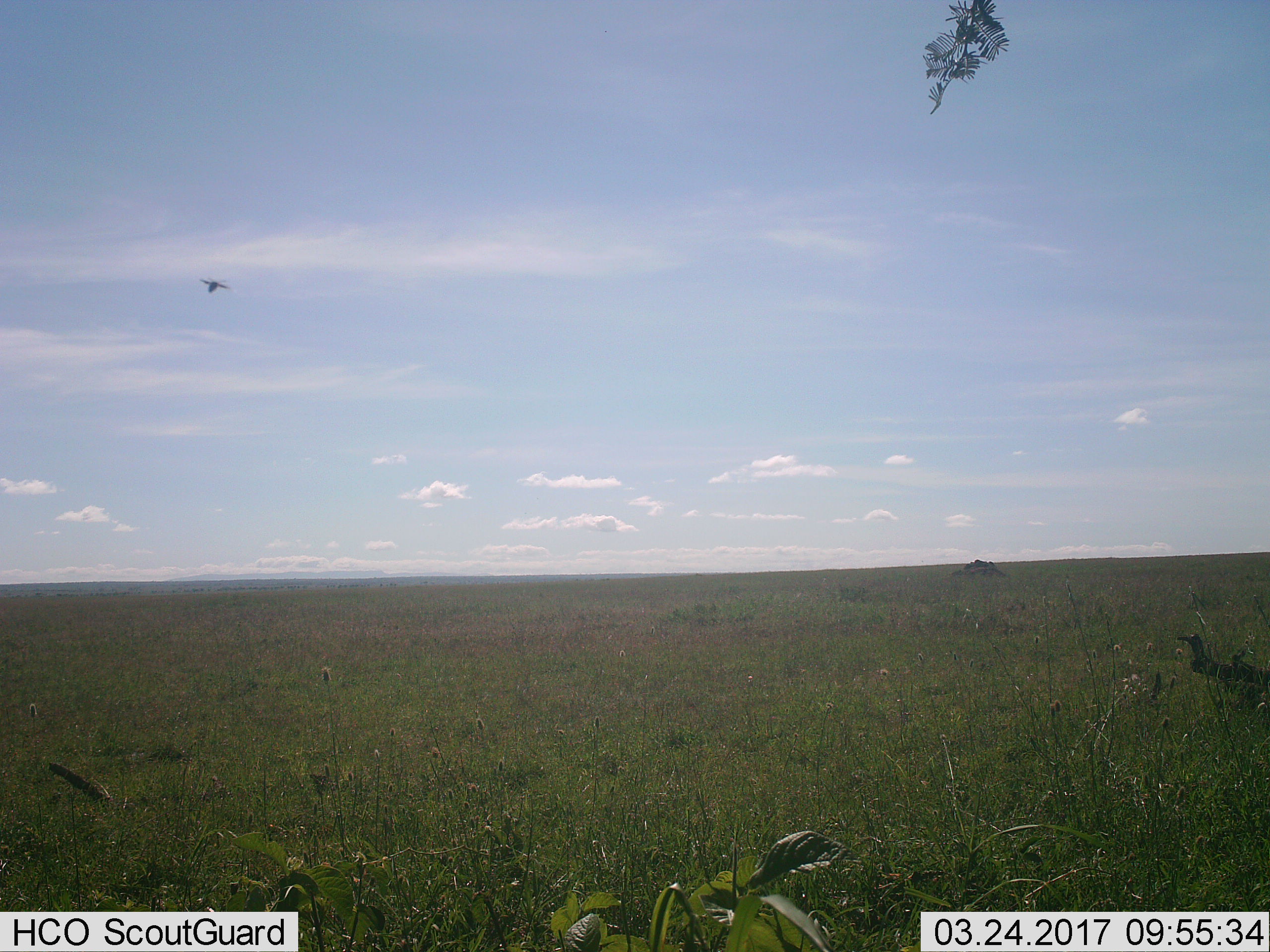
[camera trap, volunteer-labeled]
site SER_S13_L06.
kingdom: Animalia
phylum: Chordata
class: Aves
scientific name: Aves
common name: bird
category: birdother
Birdother (bird) (Aves), count 1. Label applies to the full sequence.